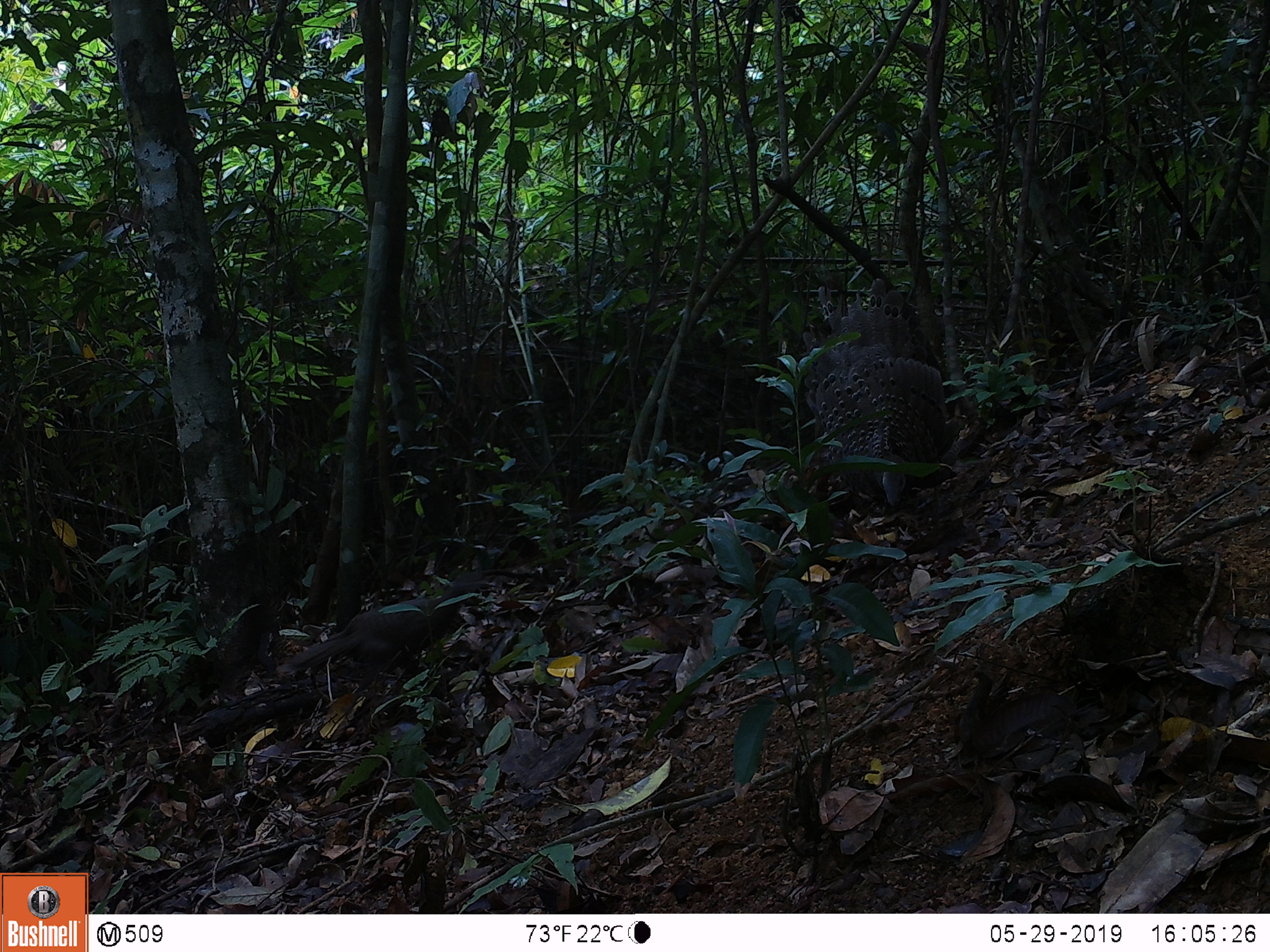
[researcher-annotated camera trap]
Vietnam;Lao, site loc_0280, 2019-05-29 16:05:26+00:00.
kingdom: Animalia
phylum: Chordata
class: Aves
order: Galliformes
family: Phasianidae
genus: Polyplectron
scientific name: Polyplectron bicalcaratum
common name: gray peacock-pheasant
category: grey peacock pheasant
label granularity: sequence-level